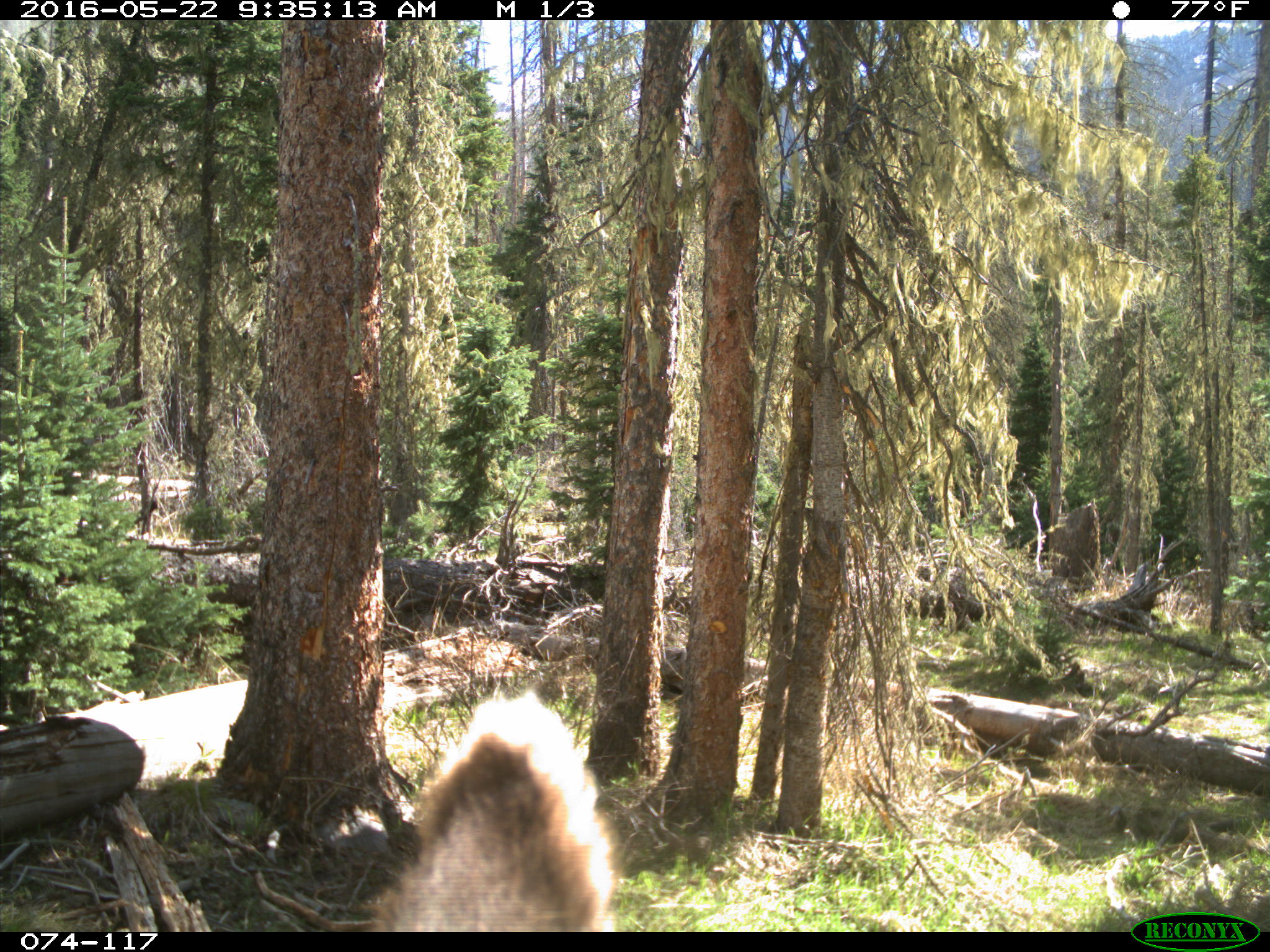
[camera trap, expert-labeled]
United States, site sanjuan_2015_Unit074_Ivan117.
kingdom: Animalia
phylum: Chordata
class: Mammalia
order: Artiodactyla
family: Cervidae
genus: Cervus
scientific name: Cervus elaphus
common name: red deer